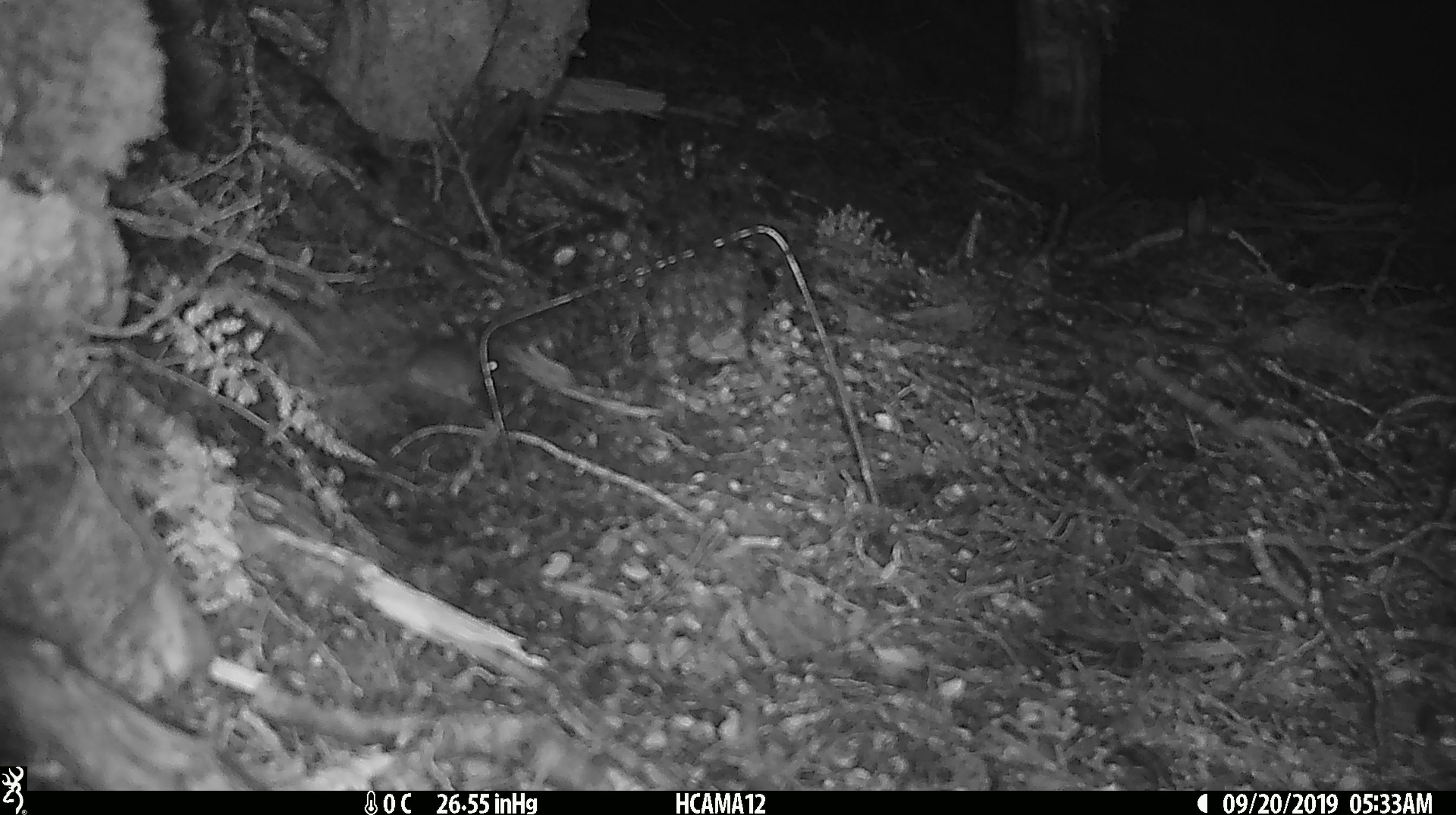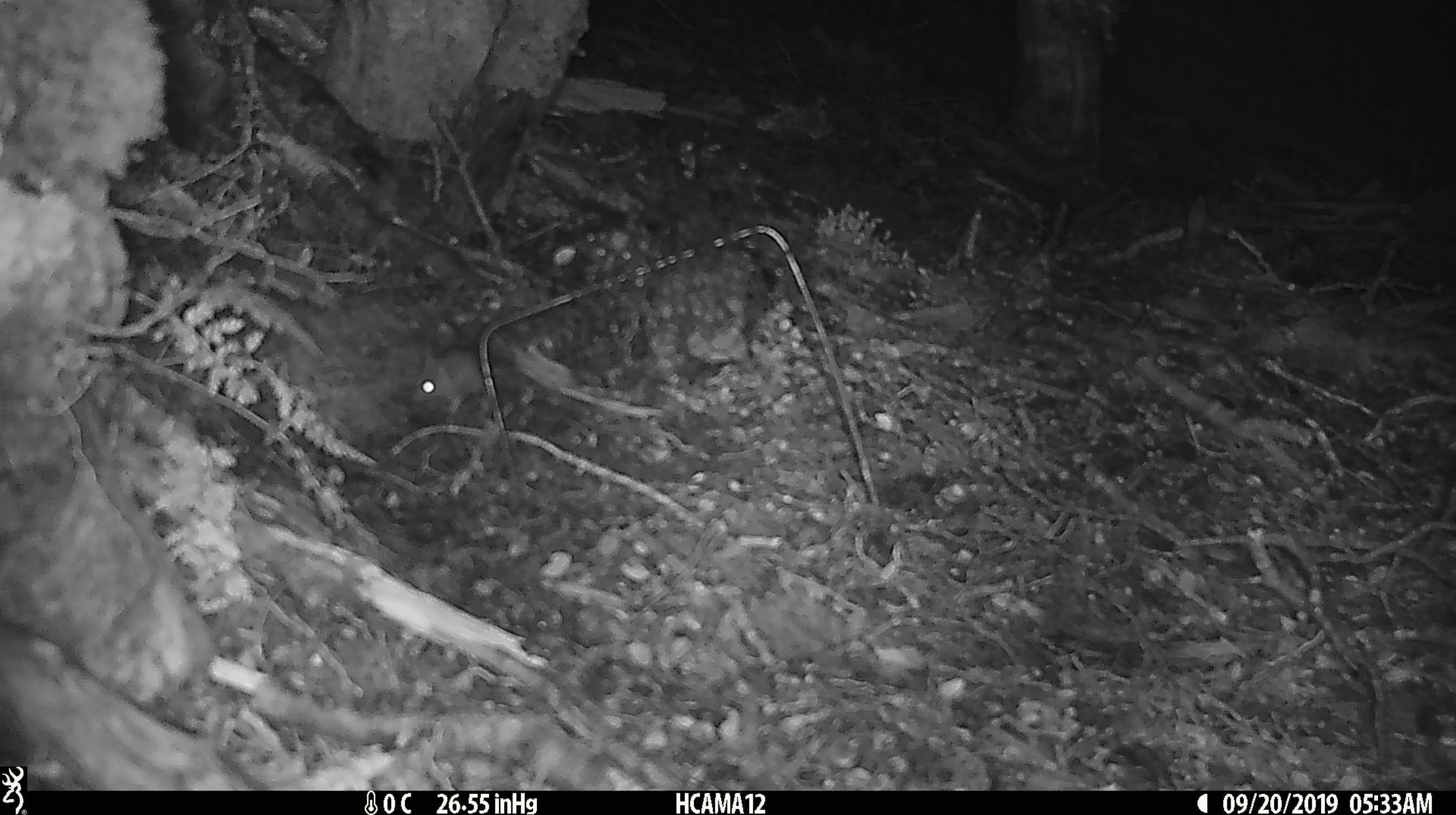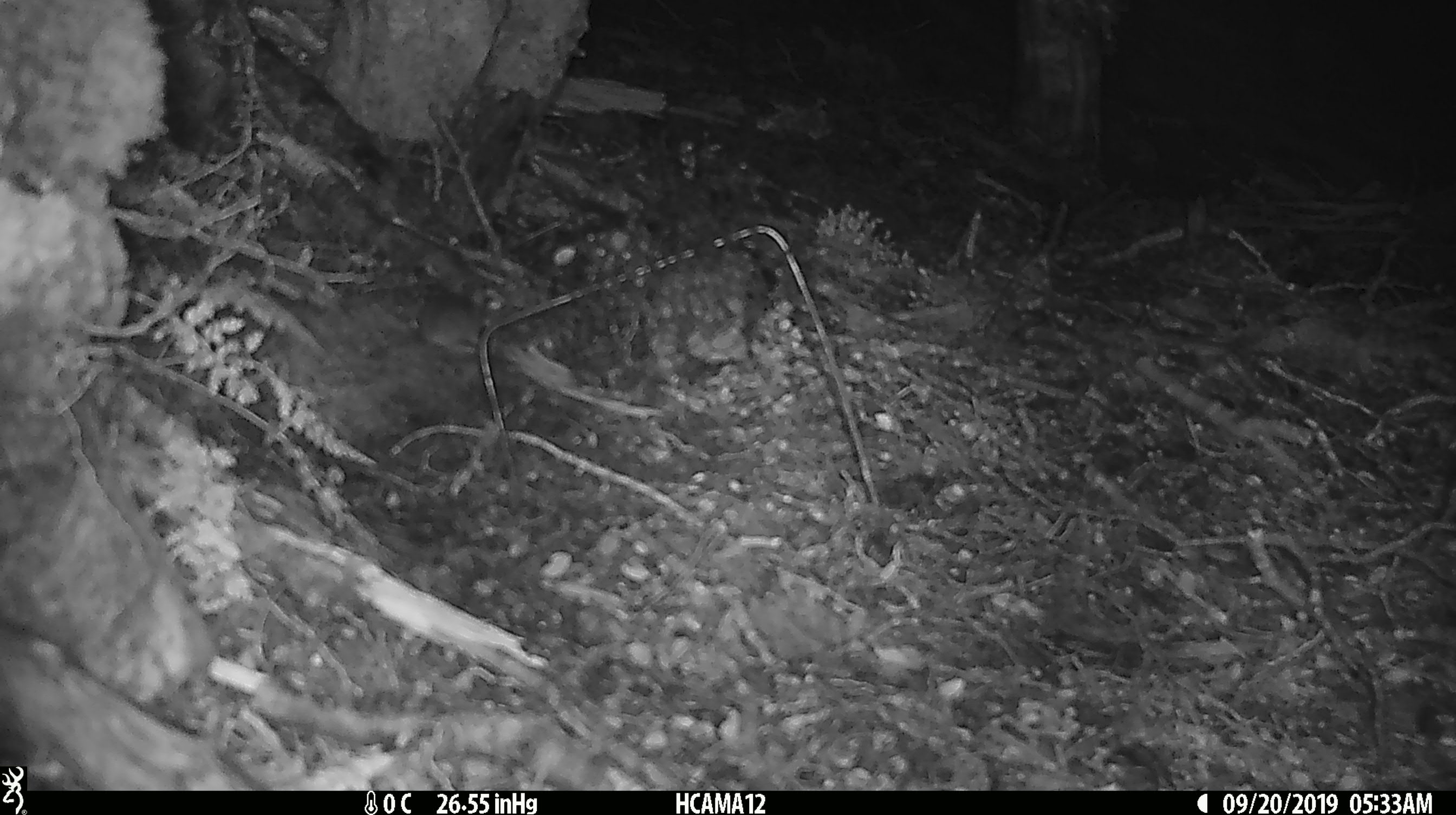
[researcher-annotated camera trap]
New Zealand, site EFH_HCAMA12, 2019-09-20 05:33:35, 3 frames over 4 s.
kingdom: Animalia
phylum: Chordata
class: Mammalia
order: Rodentia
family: Muridae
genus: Mus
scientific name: Mus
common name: mouse